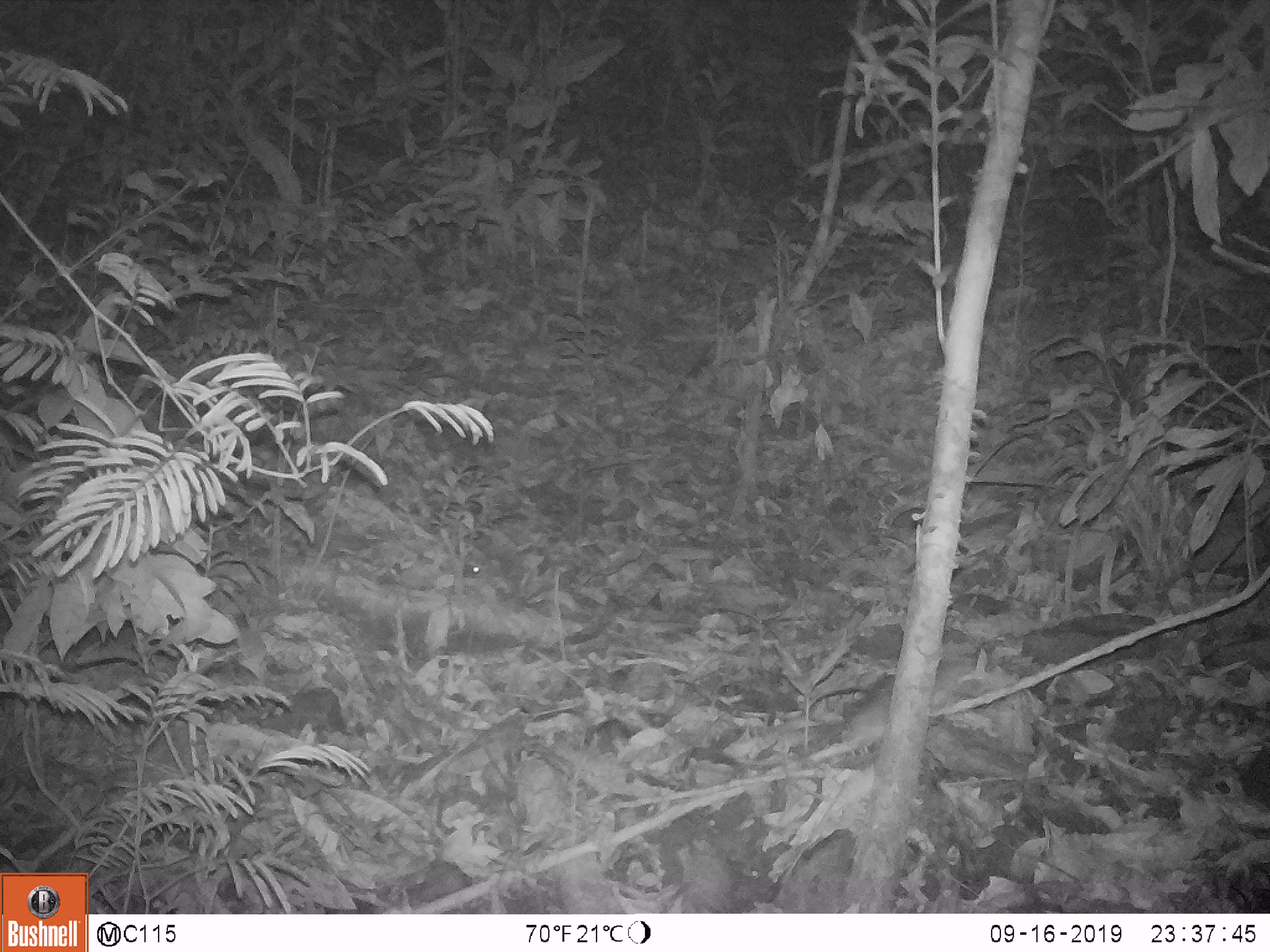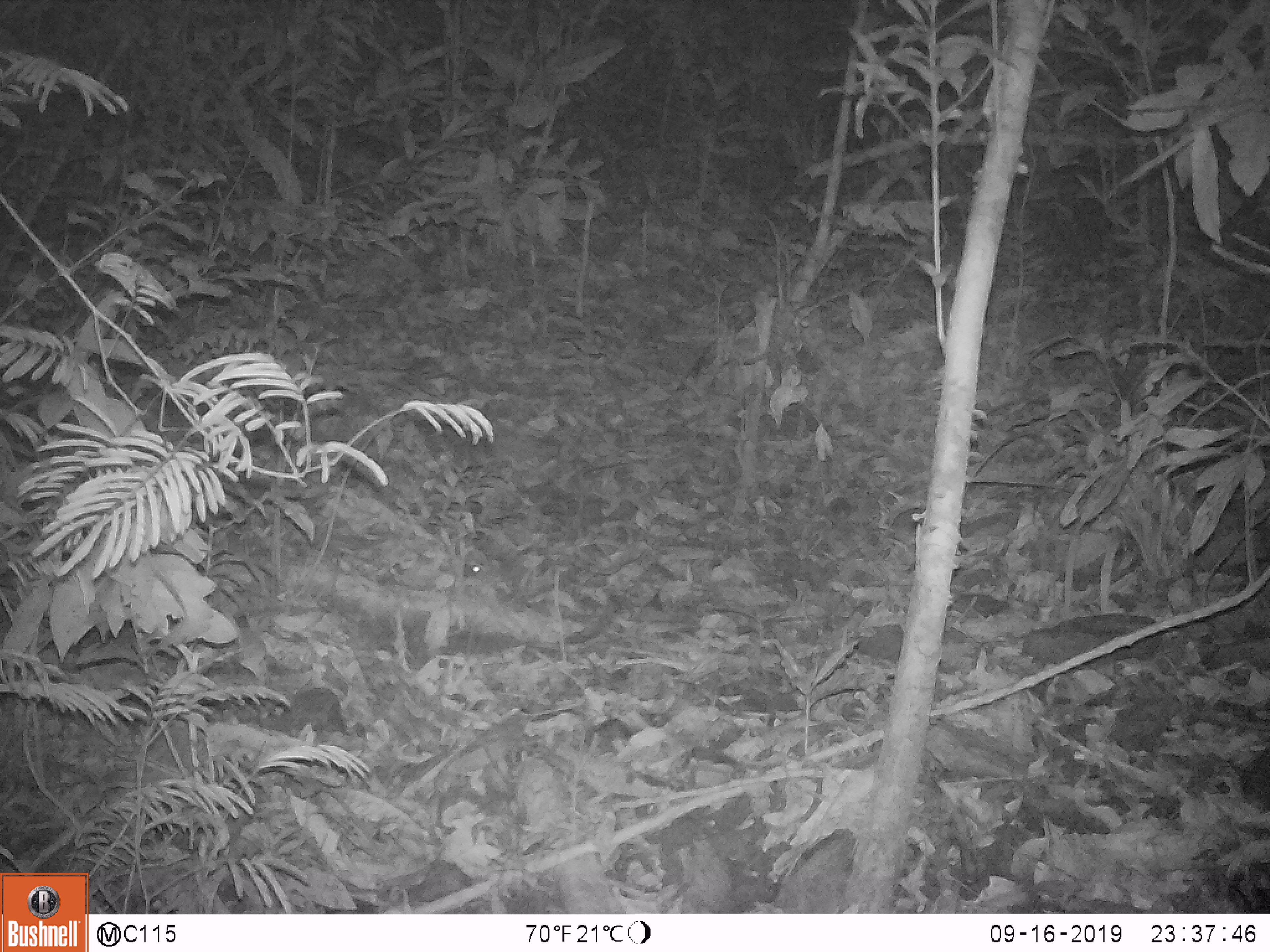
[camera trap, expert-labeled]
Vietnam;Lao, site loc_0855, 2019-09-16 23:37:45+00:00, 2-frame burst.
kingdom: Animalia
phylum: Chordata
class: Mammalia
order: Rodentia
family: Muridae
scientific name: Muridae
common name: old-world mice and rats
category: unidentified murid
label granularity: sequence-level